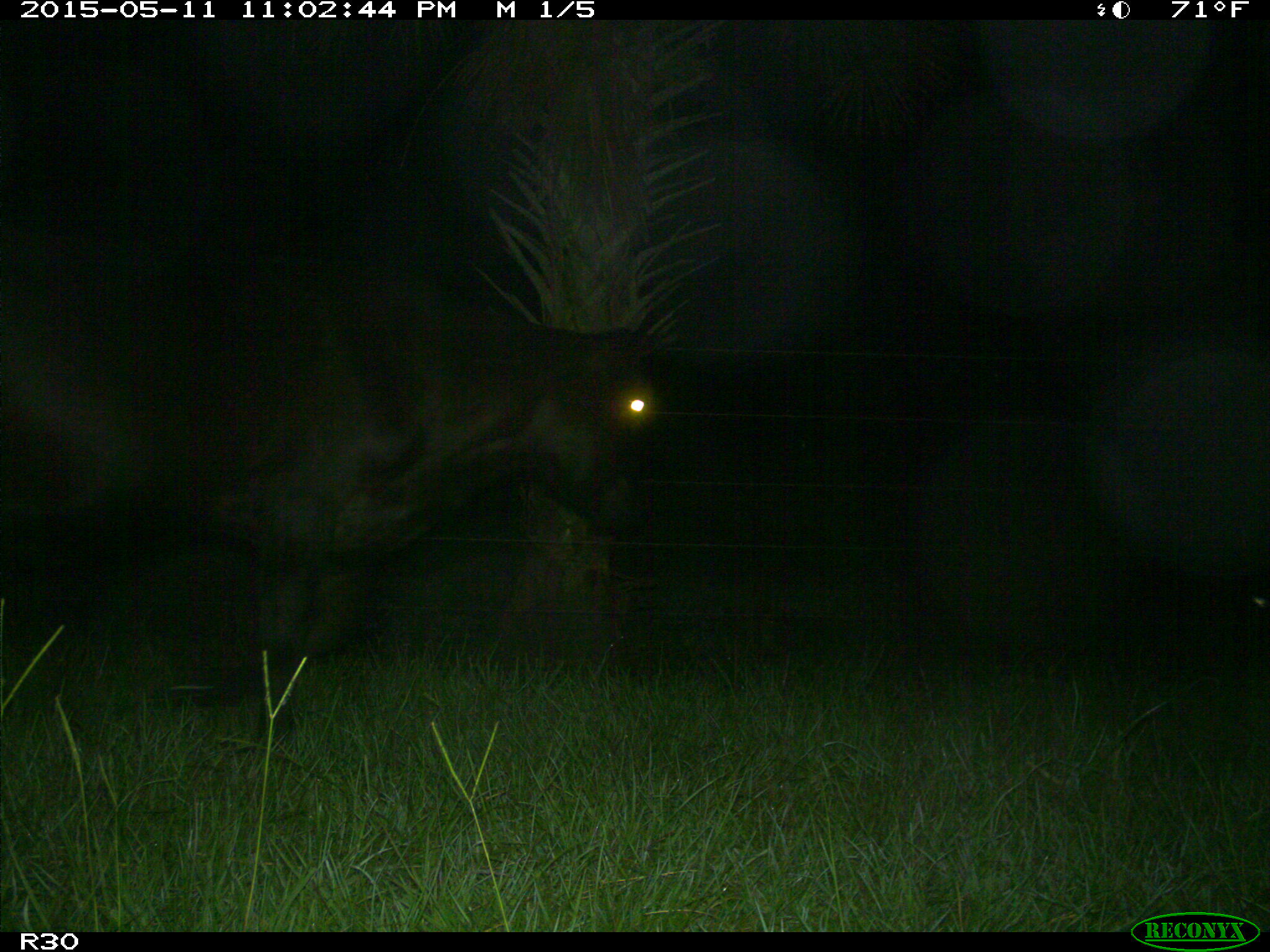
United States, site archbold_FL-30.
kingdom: Animalia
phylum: Chordata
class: Mammalia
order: Artiodactyla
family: Bovidae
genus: Bos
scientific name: Bos taurus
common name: domestic cow